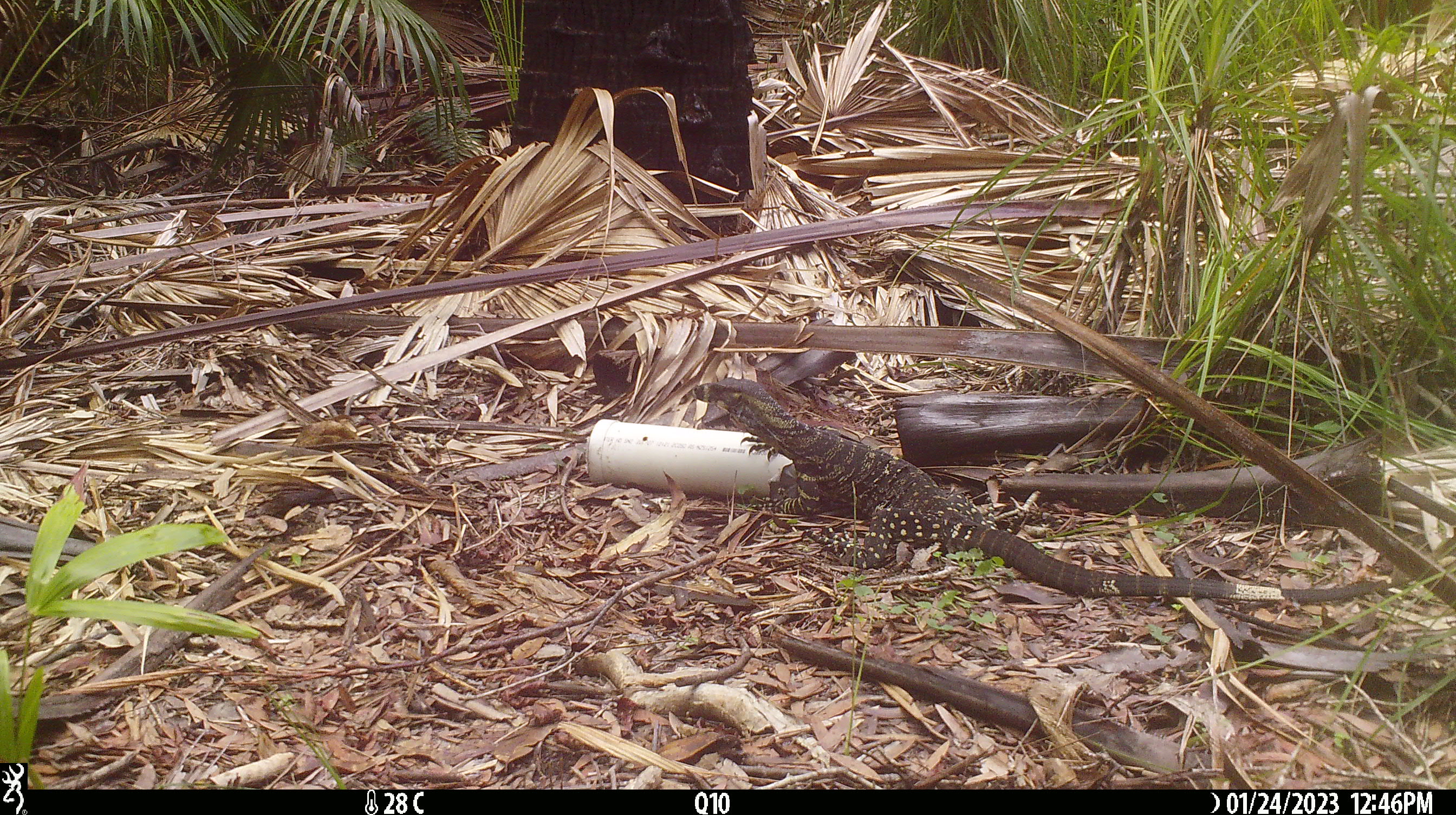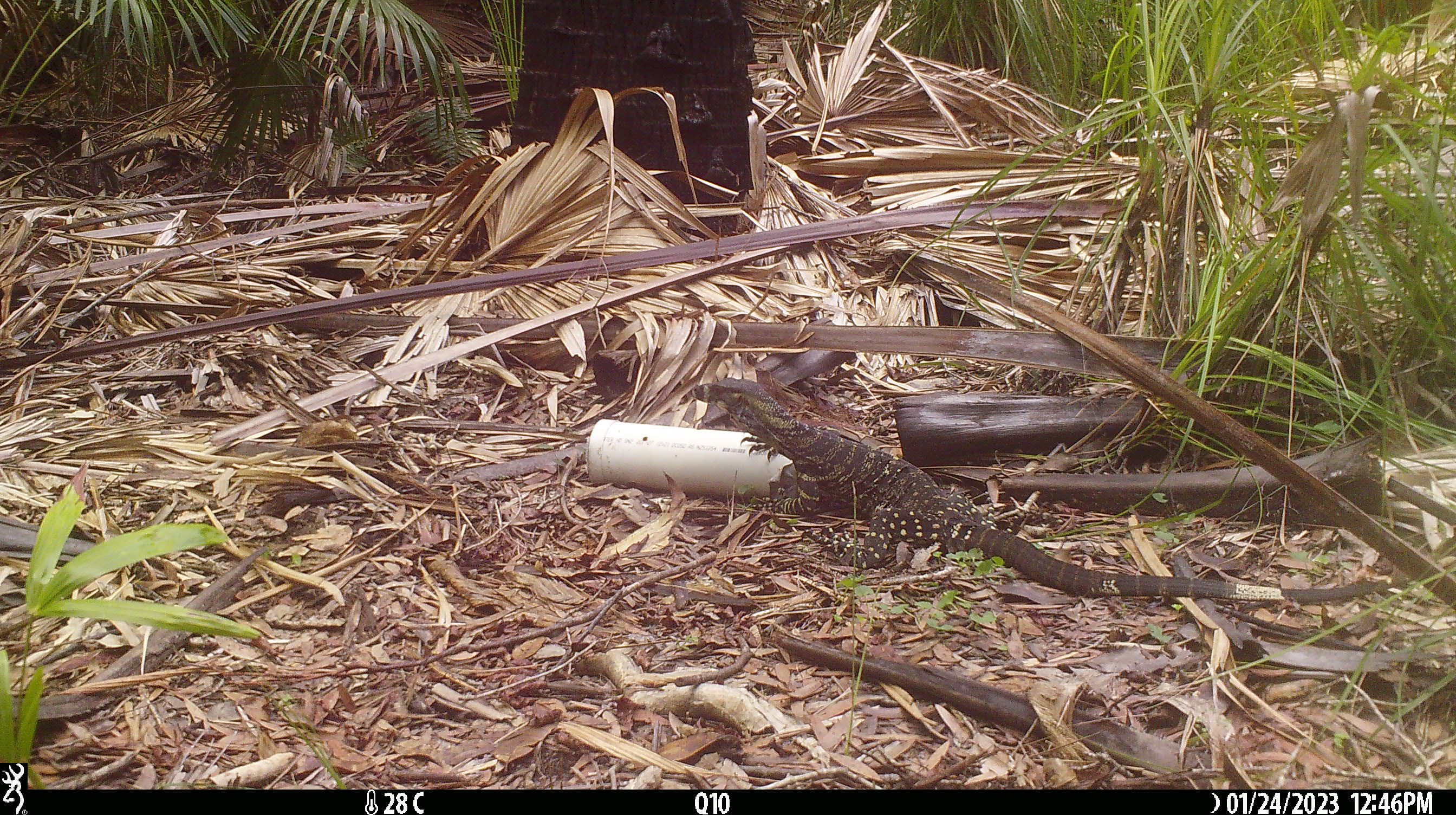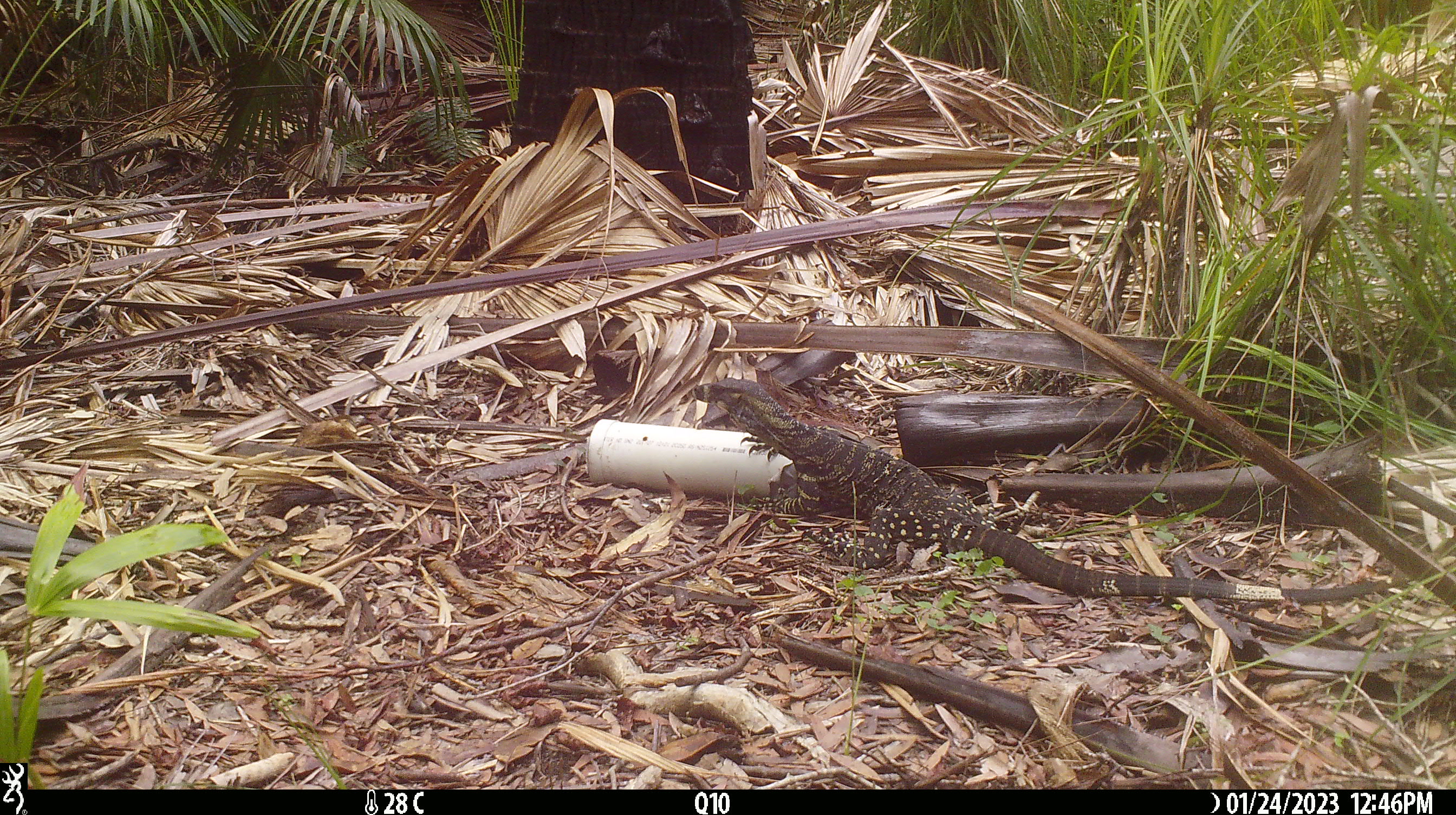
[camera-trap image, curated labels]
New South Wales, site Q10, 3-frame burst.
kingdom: Animalia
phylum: Chordata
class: Reptilia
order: Squamata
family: Varanidae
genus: Varanus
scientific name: Varanus varius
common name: lace monitor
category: goanna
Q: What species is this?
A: Goanna (lace monitor) (Varanus varius).